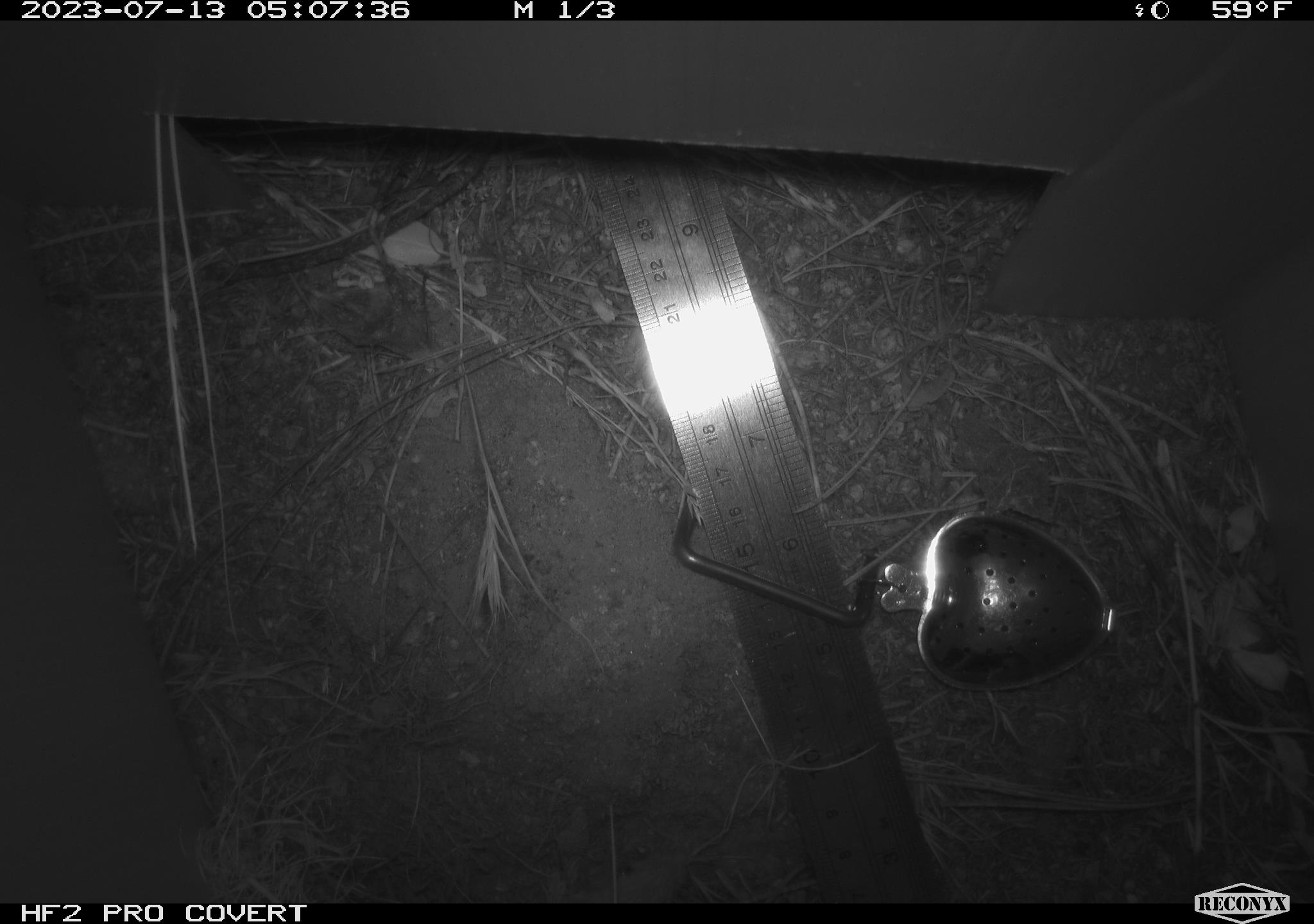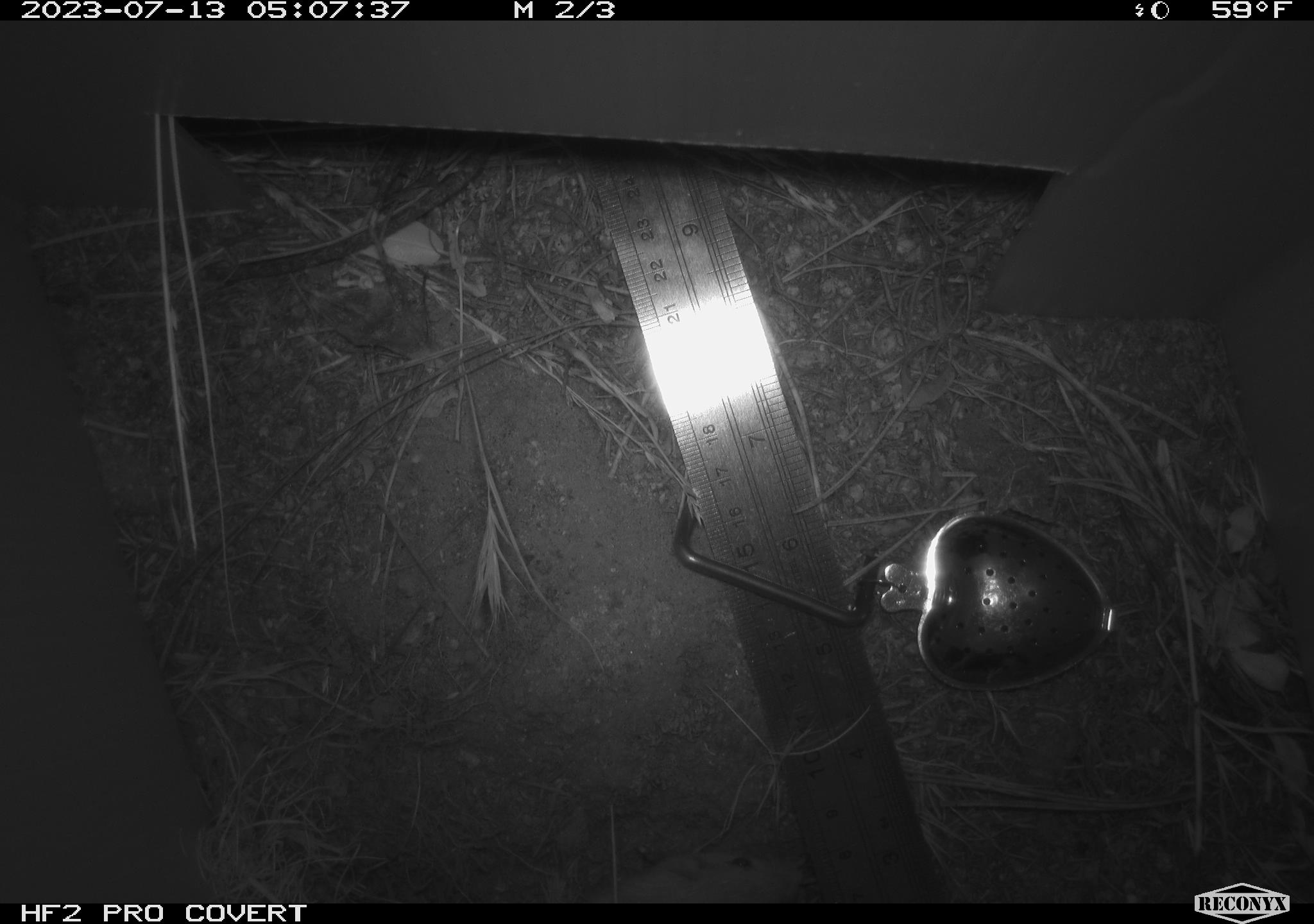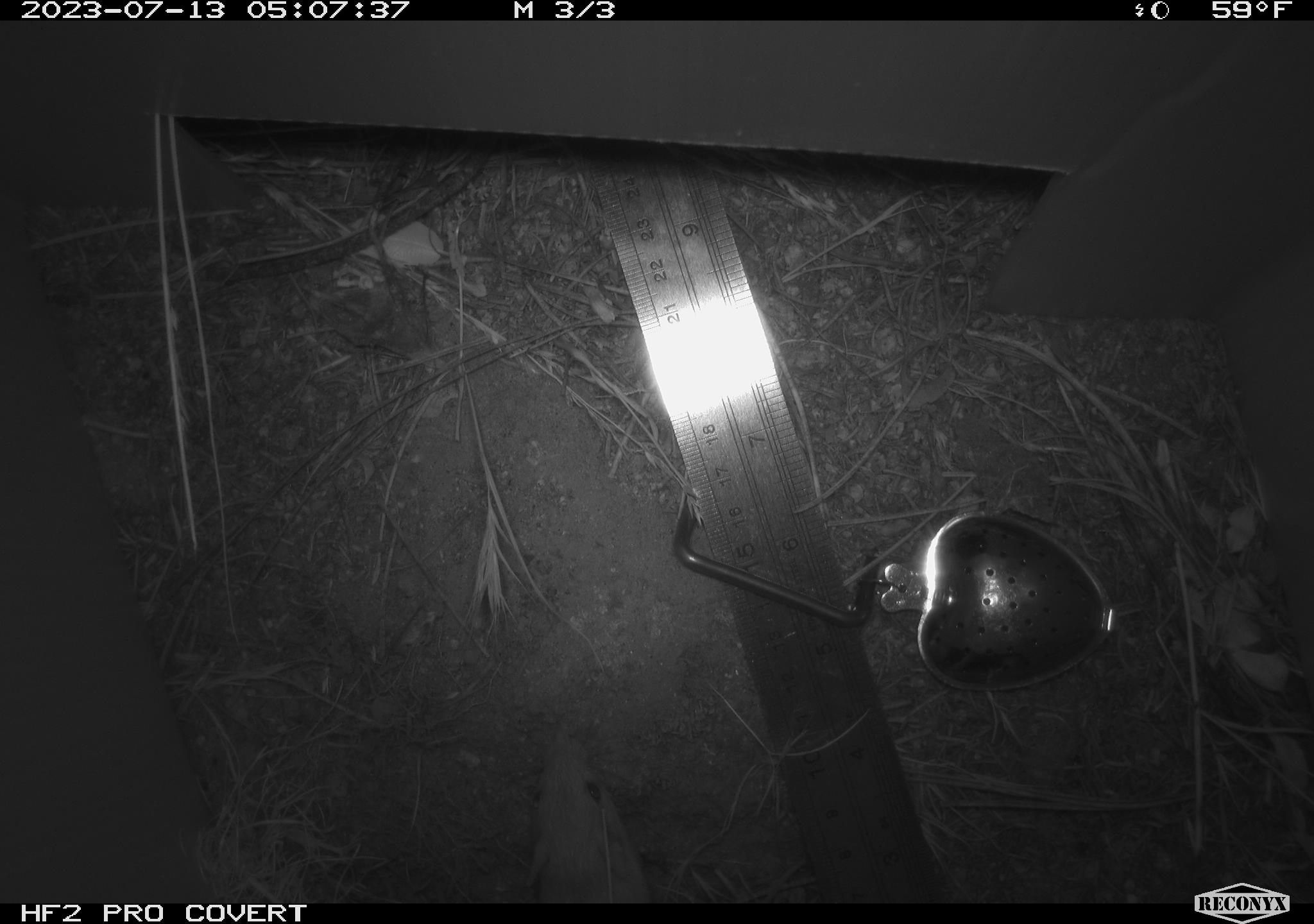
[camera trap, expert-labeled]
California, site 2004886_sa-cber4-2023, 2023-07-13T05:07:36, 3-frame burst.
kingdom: Animalia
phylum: Chordata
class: Mammalia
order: Rodentia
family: Heteromyidae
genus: Dipodomys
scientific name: Dipodomys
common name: kangaroo rats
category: dipodomys species